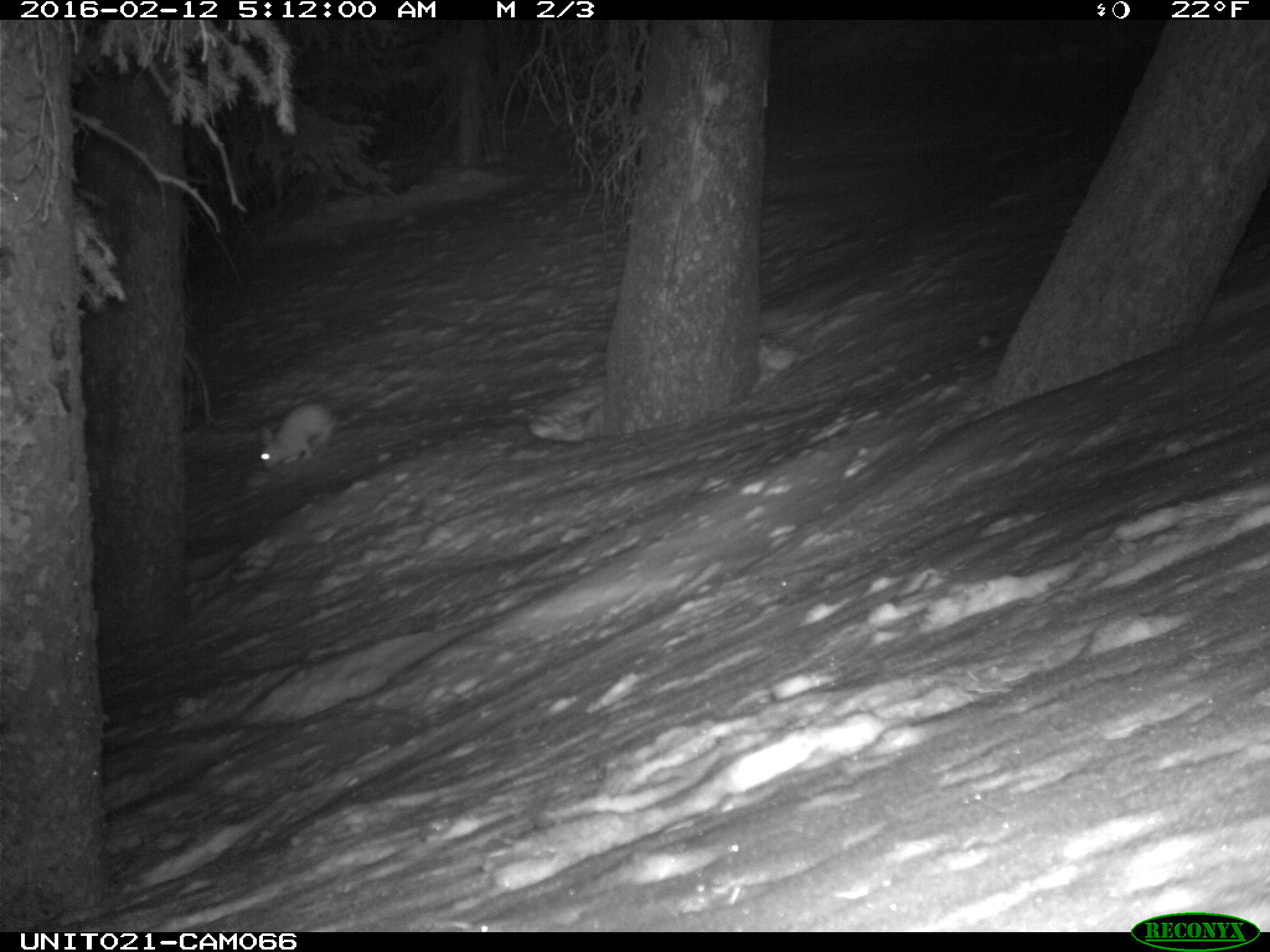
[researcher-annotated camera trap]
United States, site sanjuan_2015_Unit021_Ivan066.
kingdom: Animalia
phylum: Chordata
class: Mammalia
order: Lagomorpha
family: Leporidae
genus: Lepus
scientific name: Lepus americanus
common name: snowshoe hare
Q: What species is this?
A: Lepus americanus (snowshoe hare).